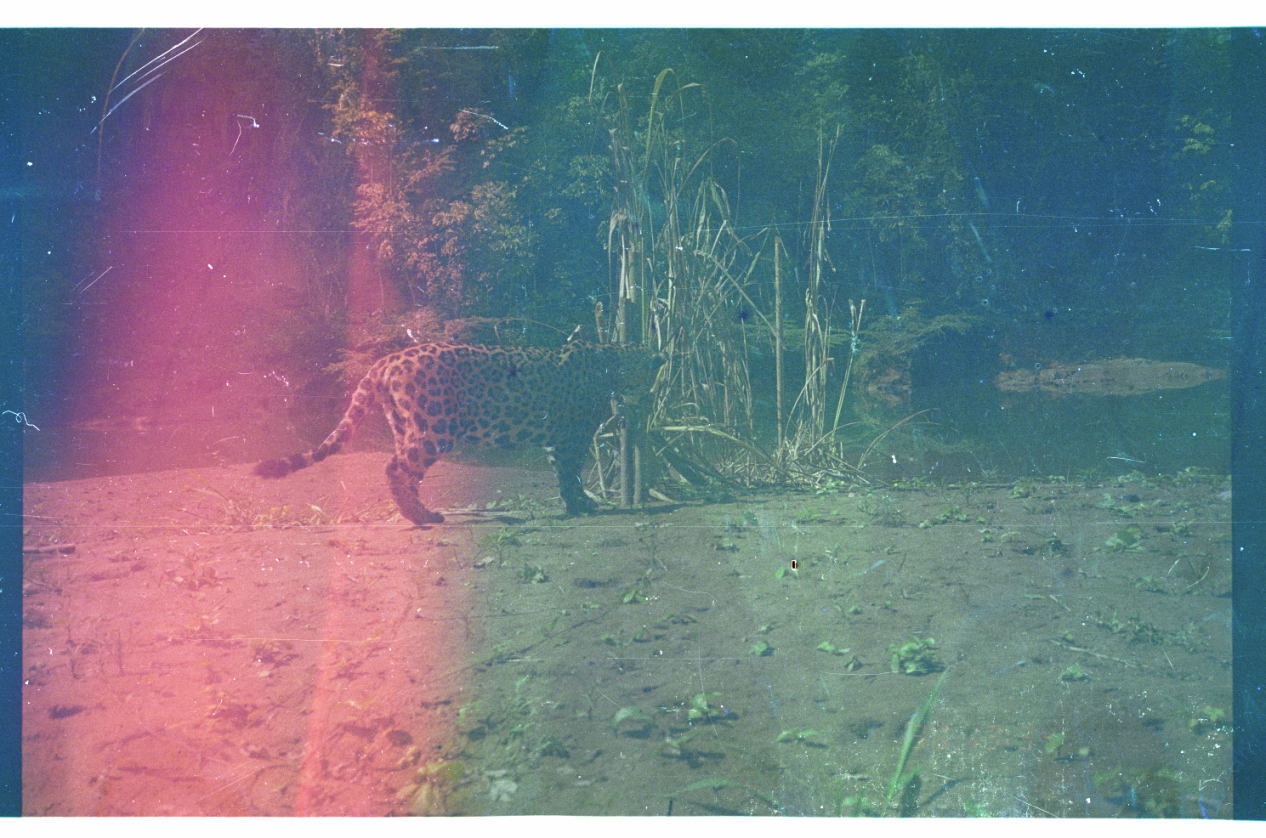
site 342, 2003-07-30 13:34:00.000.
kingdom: Animalia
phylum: Chordata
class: Mammalia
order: Carnivora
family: Felidae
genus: Panthera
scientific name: Panthera onca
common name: jaguar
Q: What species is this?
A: Panthera onca (jaguar).